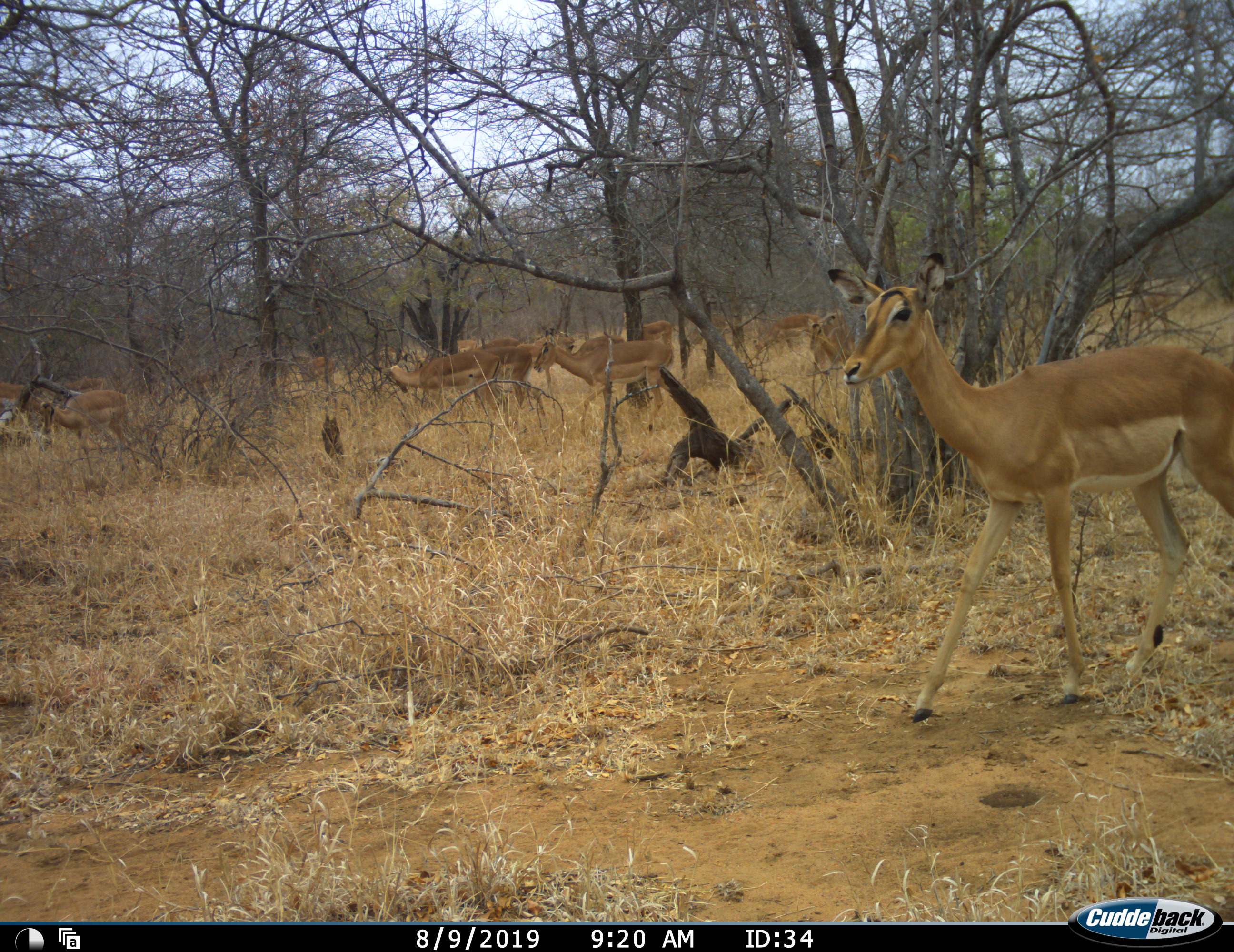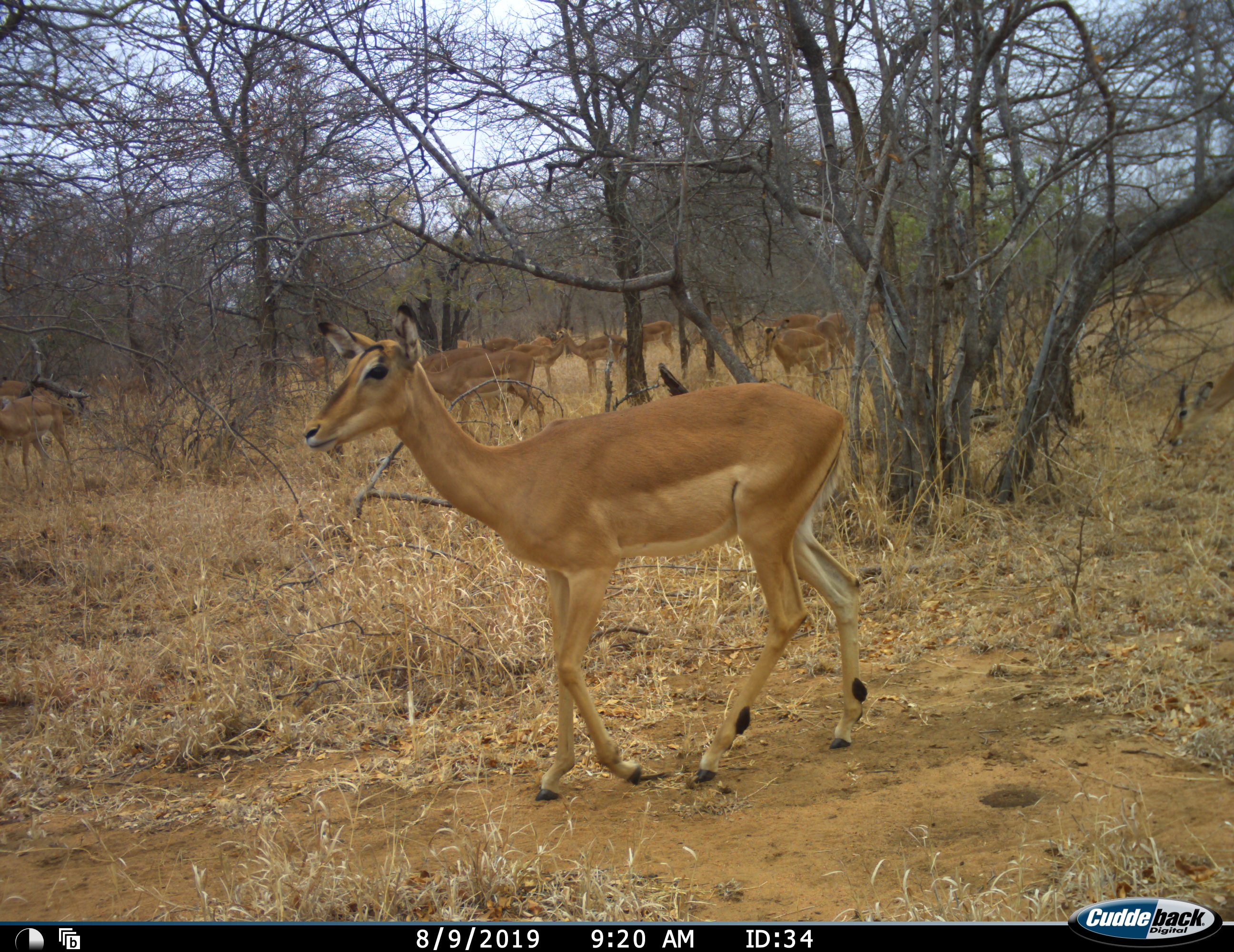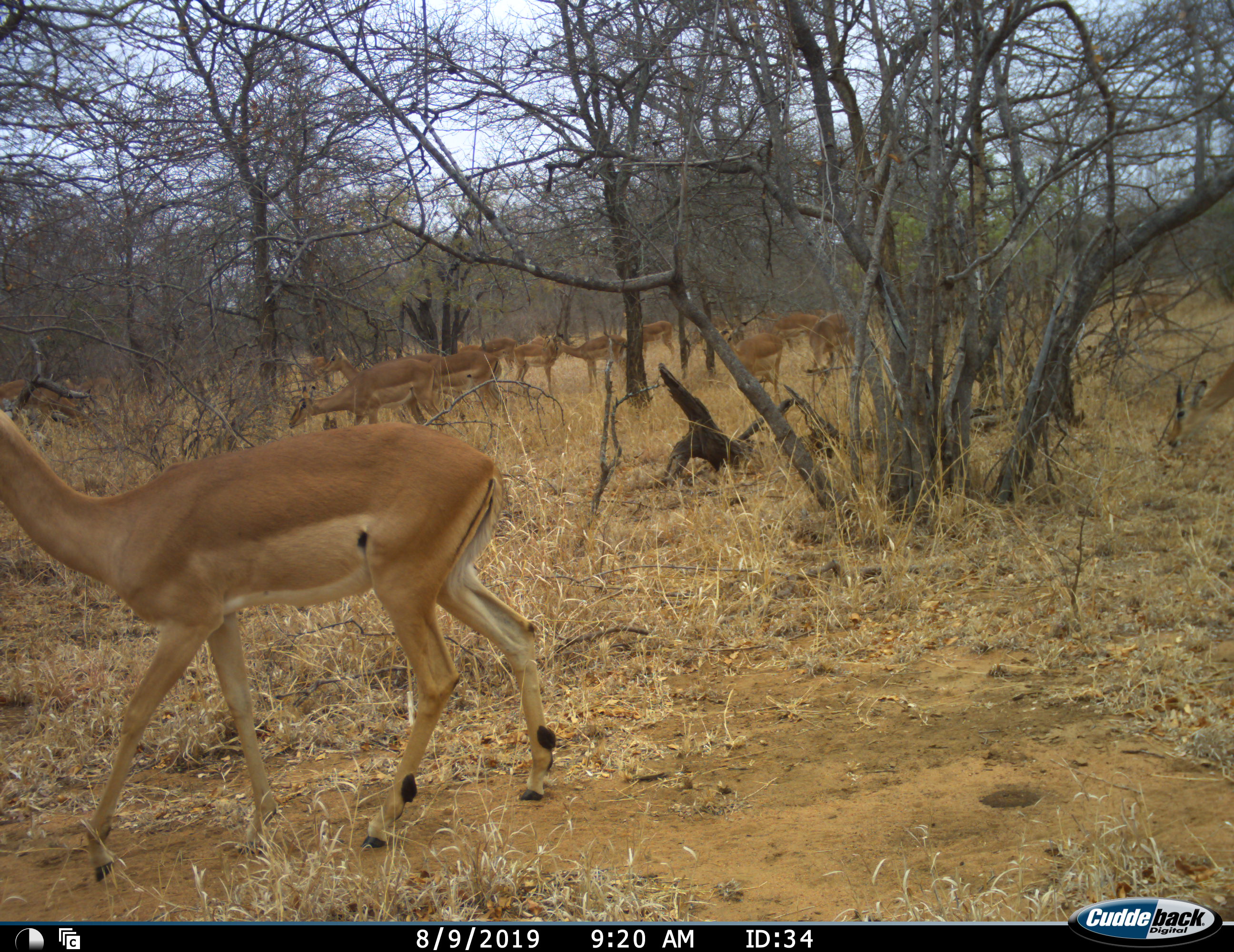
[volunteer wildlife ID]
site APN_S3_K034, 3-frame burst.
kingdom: Animalia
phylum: Chordata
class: Mammalia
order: Artiodactyla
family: Bovidae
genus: Aepyceros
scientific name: Aepyceros melampus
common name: impala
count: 11-50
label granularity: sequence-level